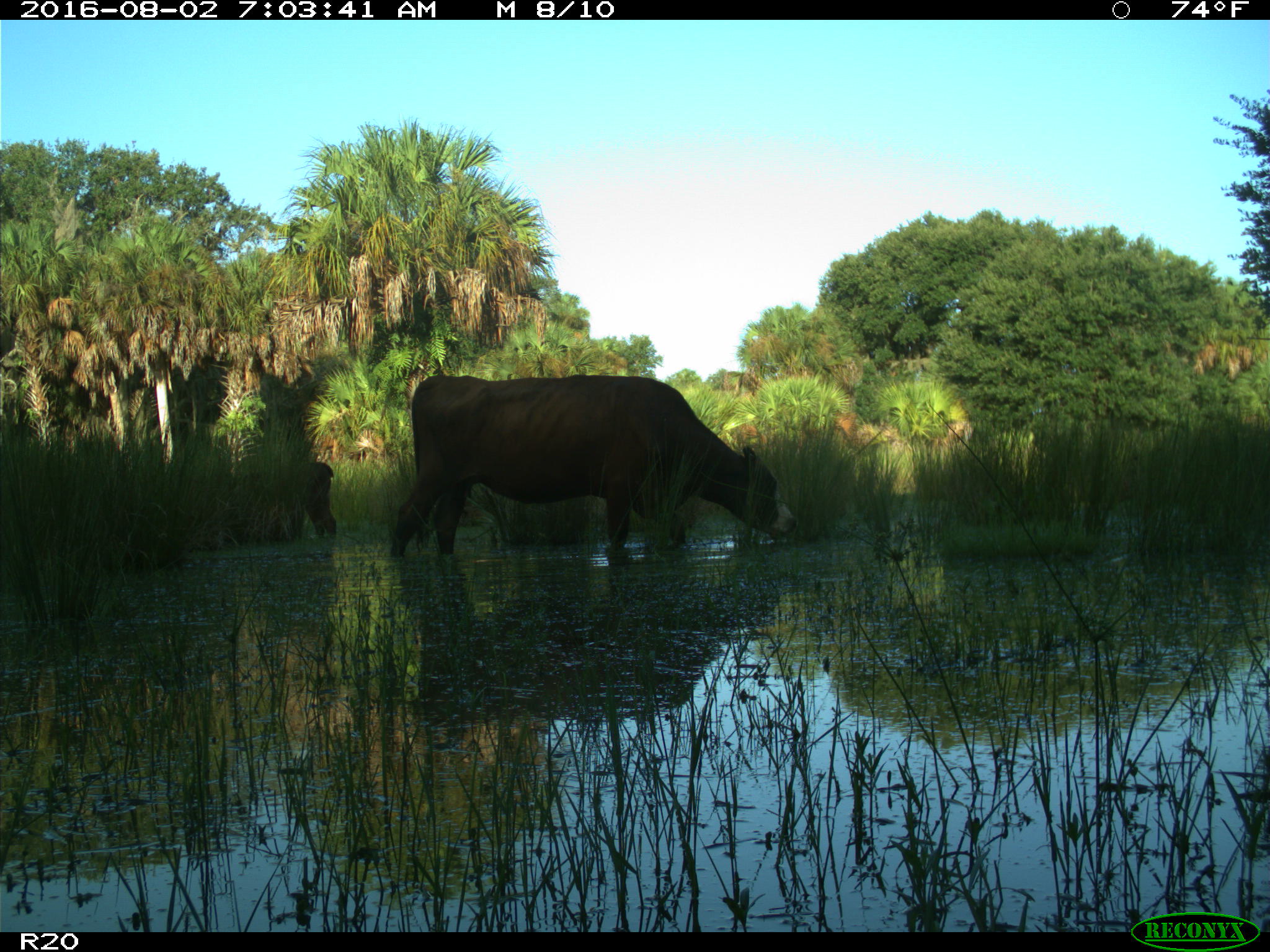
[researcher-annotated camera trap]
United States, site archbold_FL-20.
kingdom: Animalia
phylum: Chordata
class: Mammalia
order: Artiodactyla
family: Bovidae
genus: Bos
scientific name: Bos taurus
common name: domestic cow